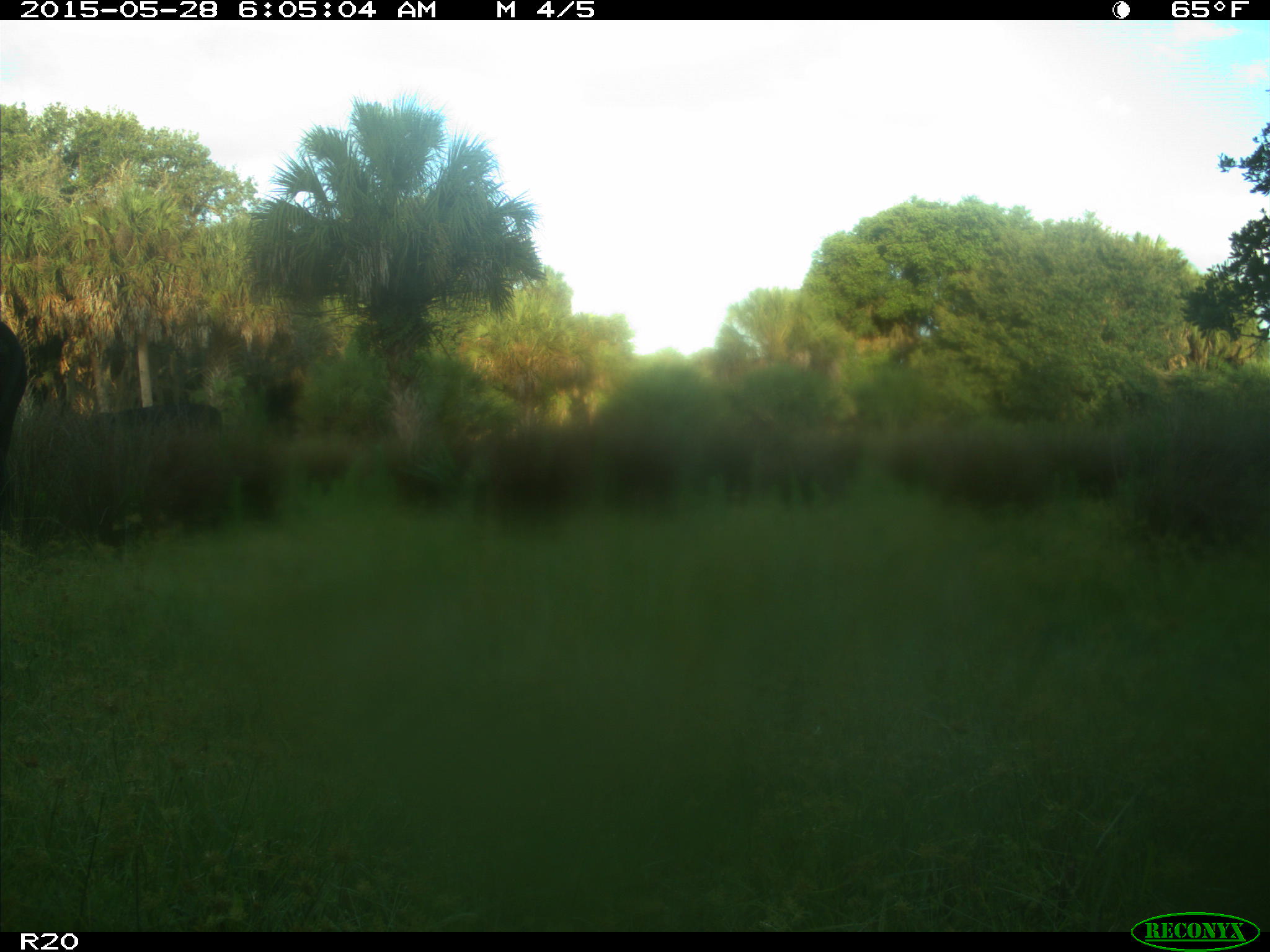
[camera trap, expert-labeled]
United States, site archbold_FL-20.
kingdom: Animalia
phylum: Chordata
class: Mammalia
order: Artiodactyla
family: Bovidae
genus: Bos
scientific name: Bos taurus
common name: domestic cow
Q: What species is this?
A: Bos taurus (domestic cow).